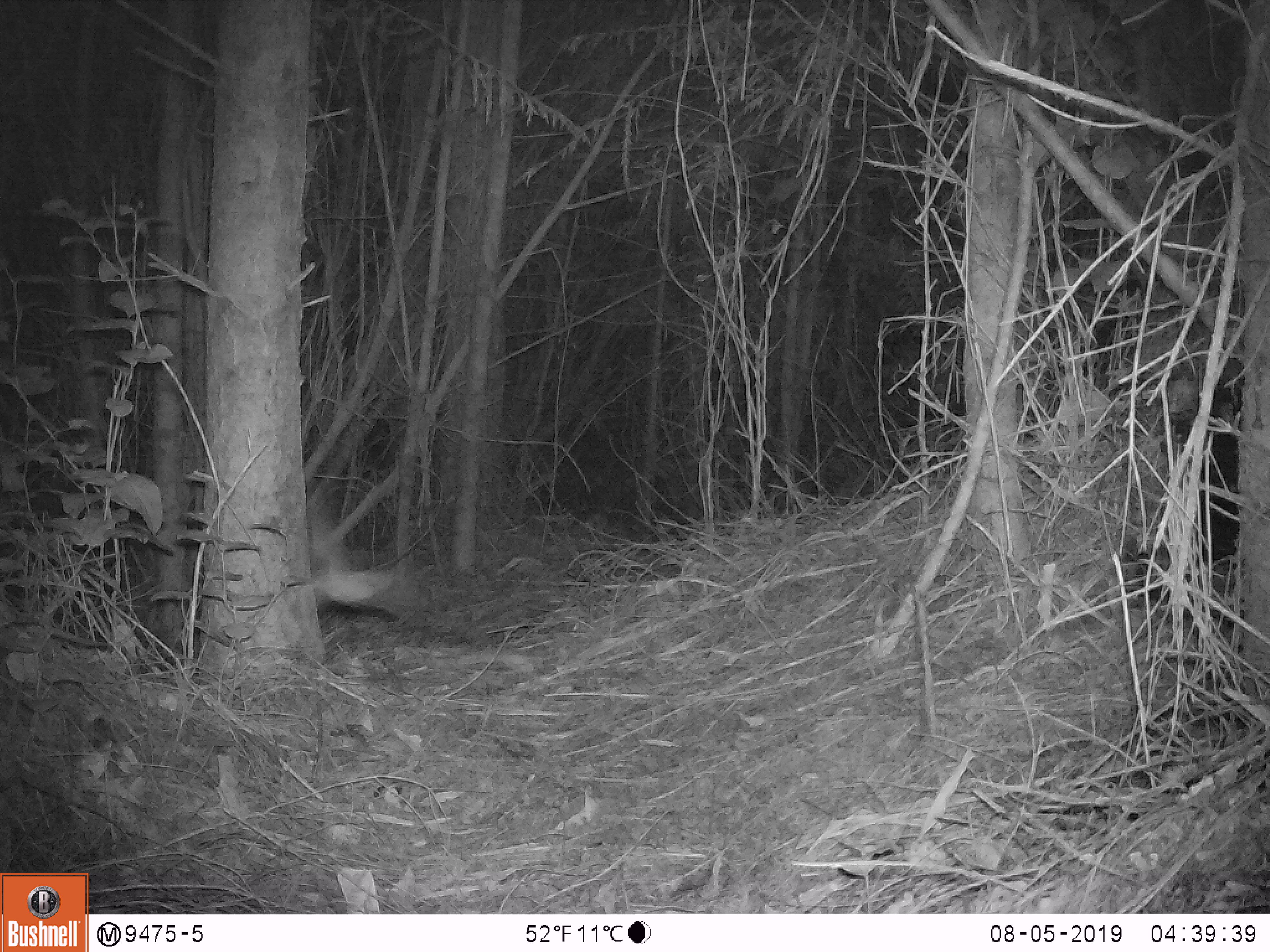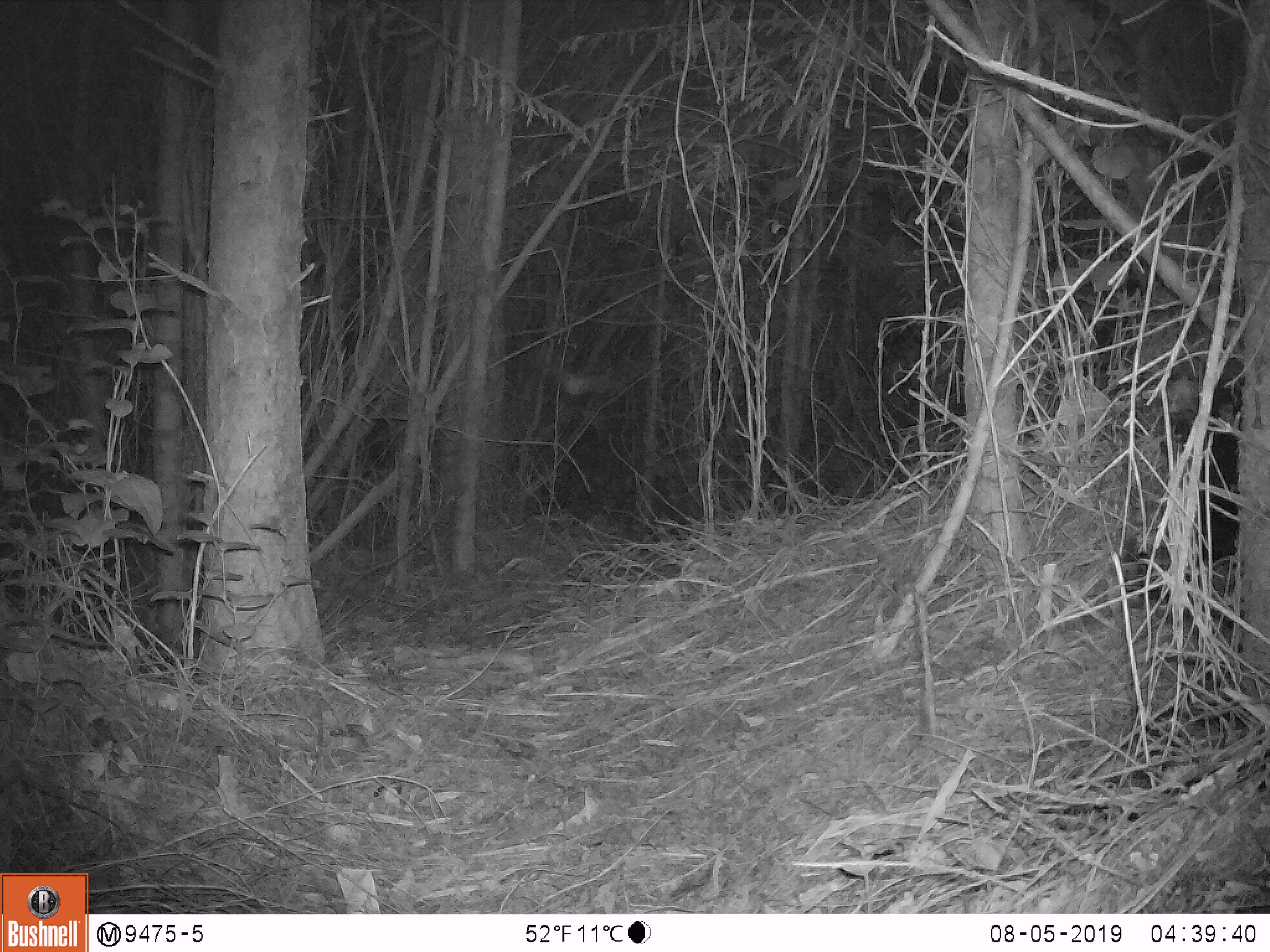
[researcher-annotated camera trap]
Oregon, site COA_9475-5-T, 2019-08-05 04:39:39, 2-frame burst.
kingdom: Animalia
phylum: Chordata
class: Mammalia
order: Chiroptera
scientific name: Chiroptera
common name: bat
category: bat species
Bat species (bat) (Chiroptera).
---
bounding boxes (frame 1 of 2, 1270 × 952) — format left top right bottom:
bat species: 260 471 456 641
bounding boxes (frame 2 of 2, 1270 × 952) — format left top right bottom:
bat species: 524 335 644 413